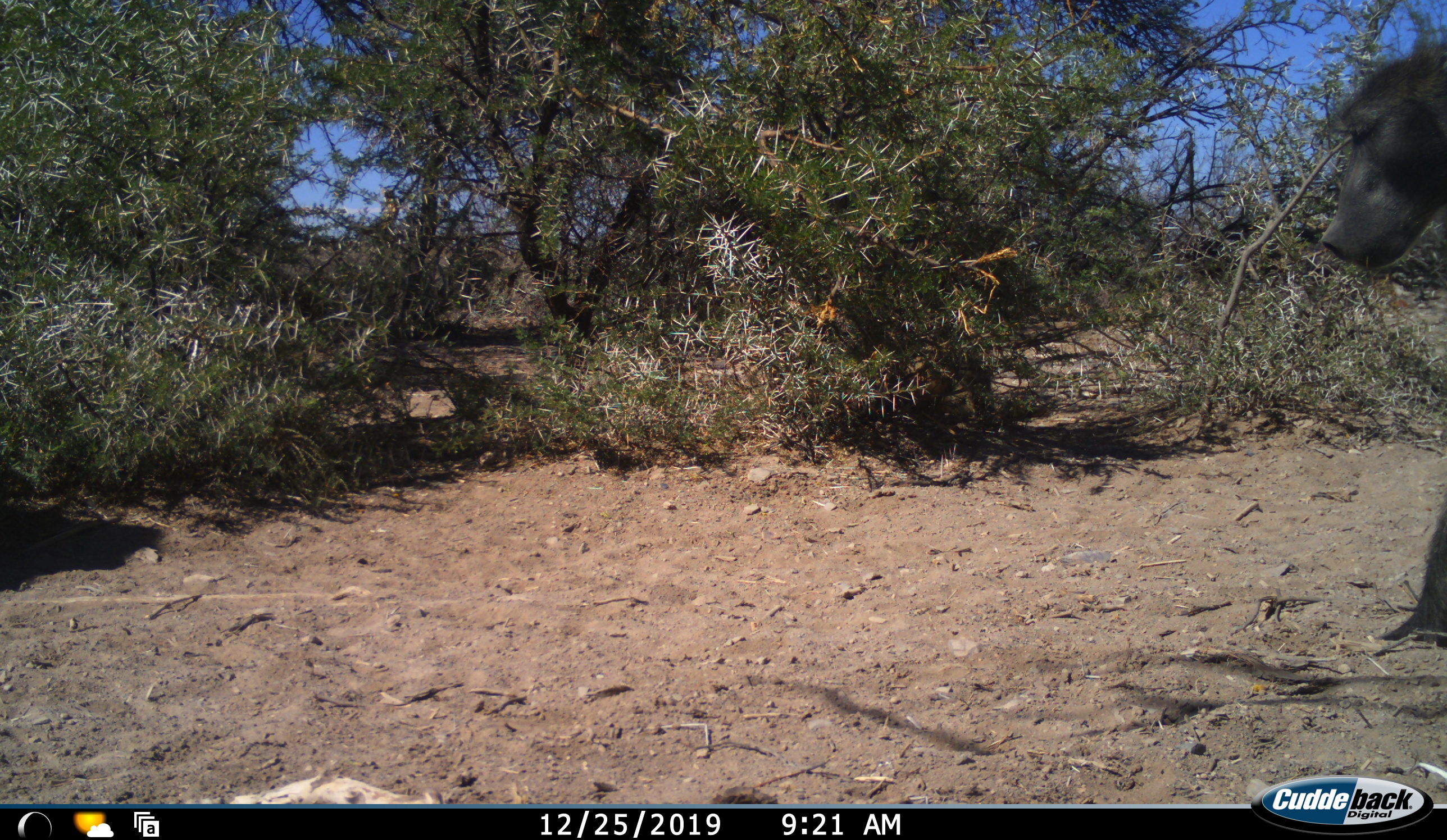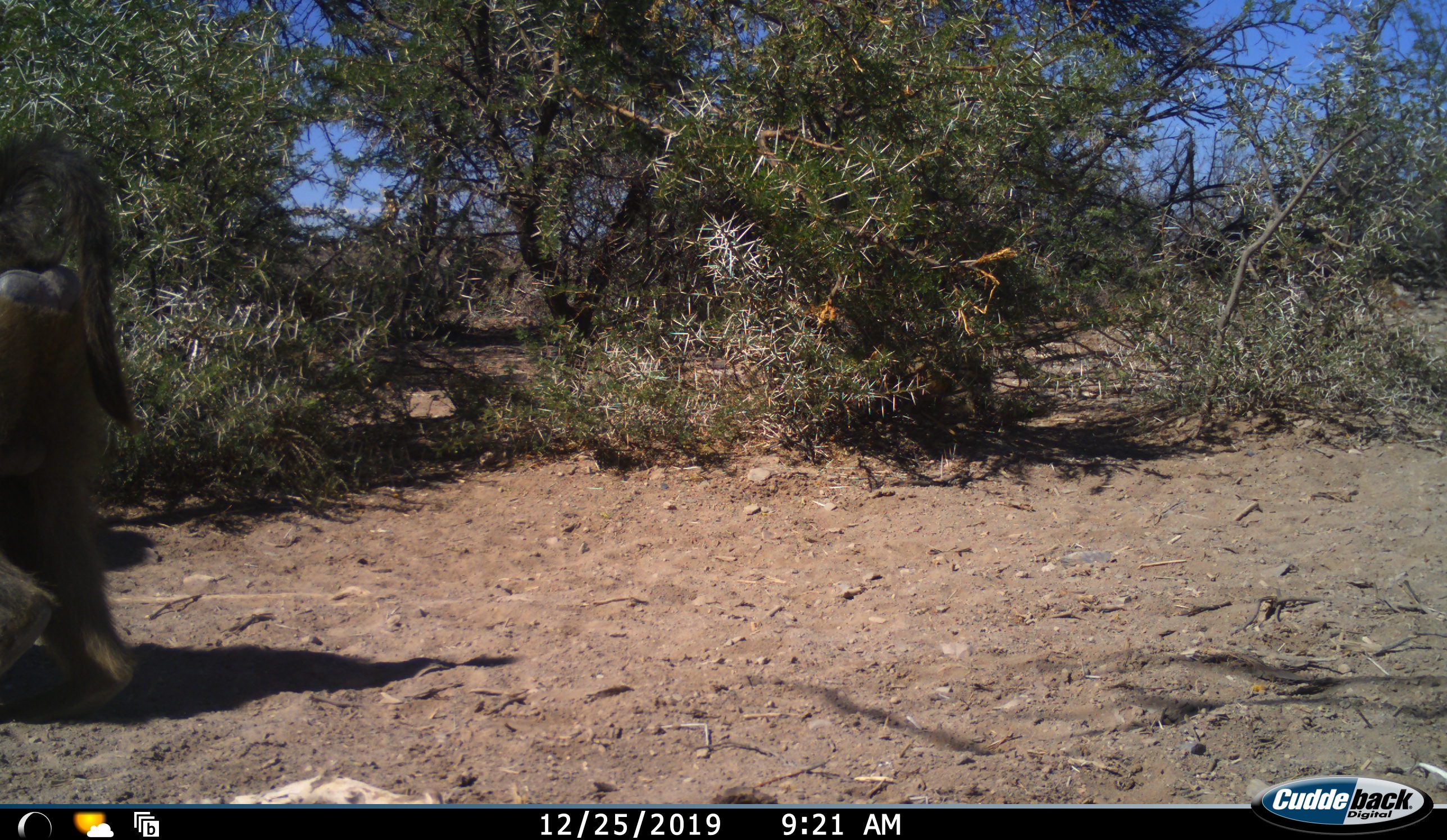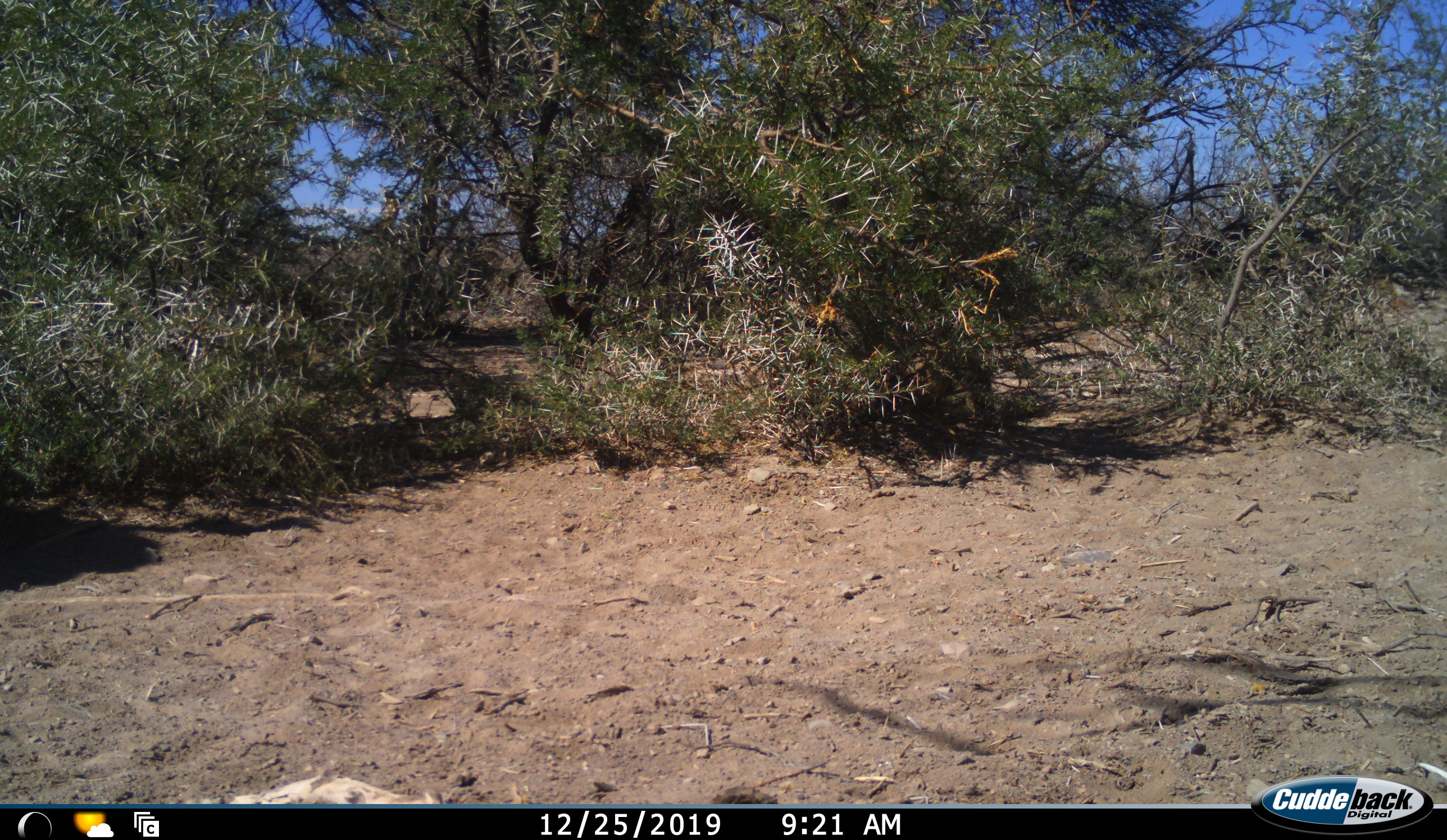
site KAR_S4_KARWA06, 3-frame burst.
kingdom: Animalia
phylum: Chordata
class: Mammalia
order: Primates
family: Cercopithecidae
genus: Papio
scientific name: Papio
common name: baboon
Baboon (Papio), count 1. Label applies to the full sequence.